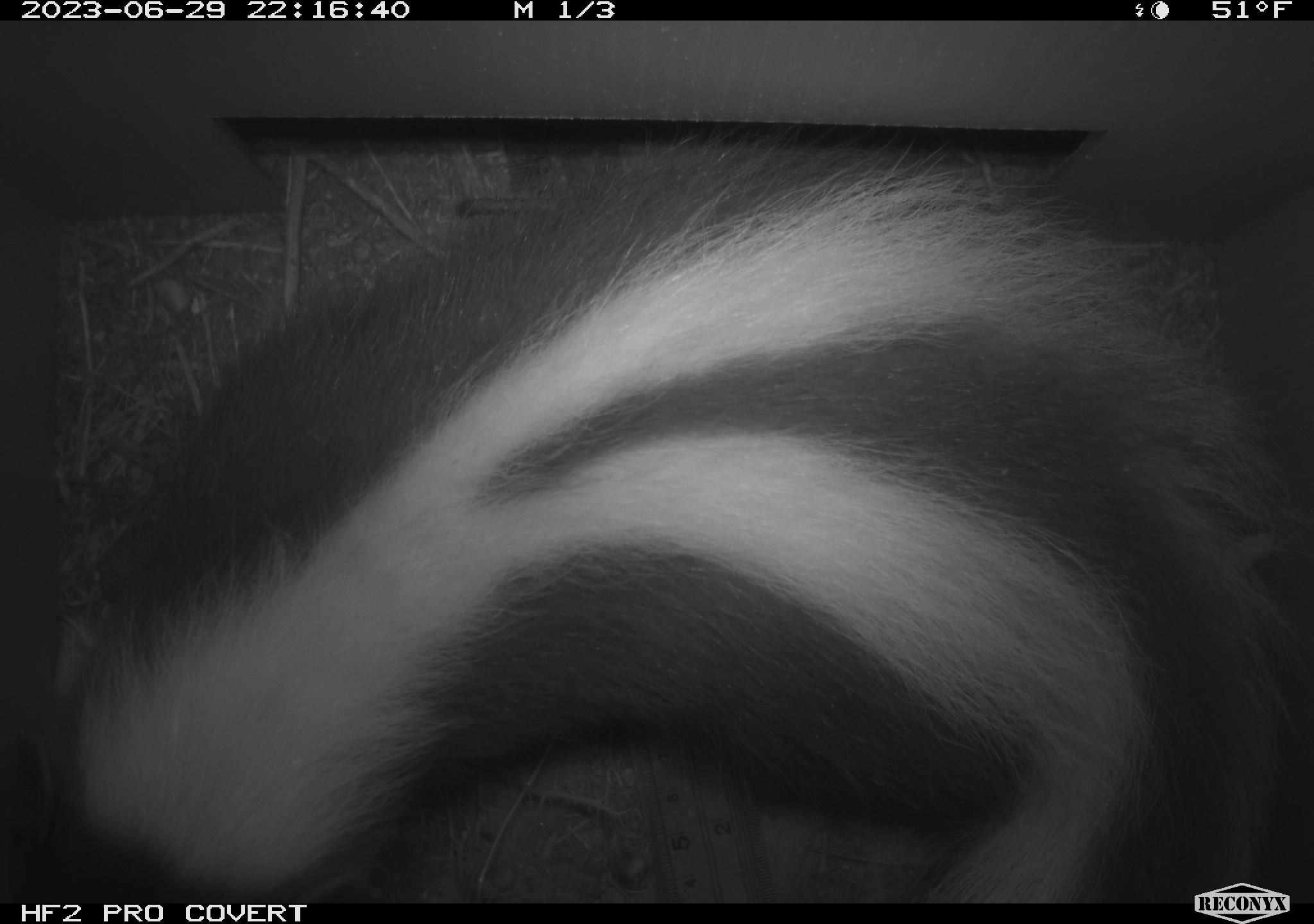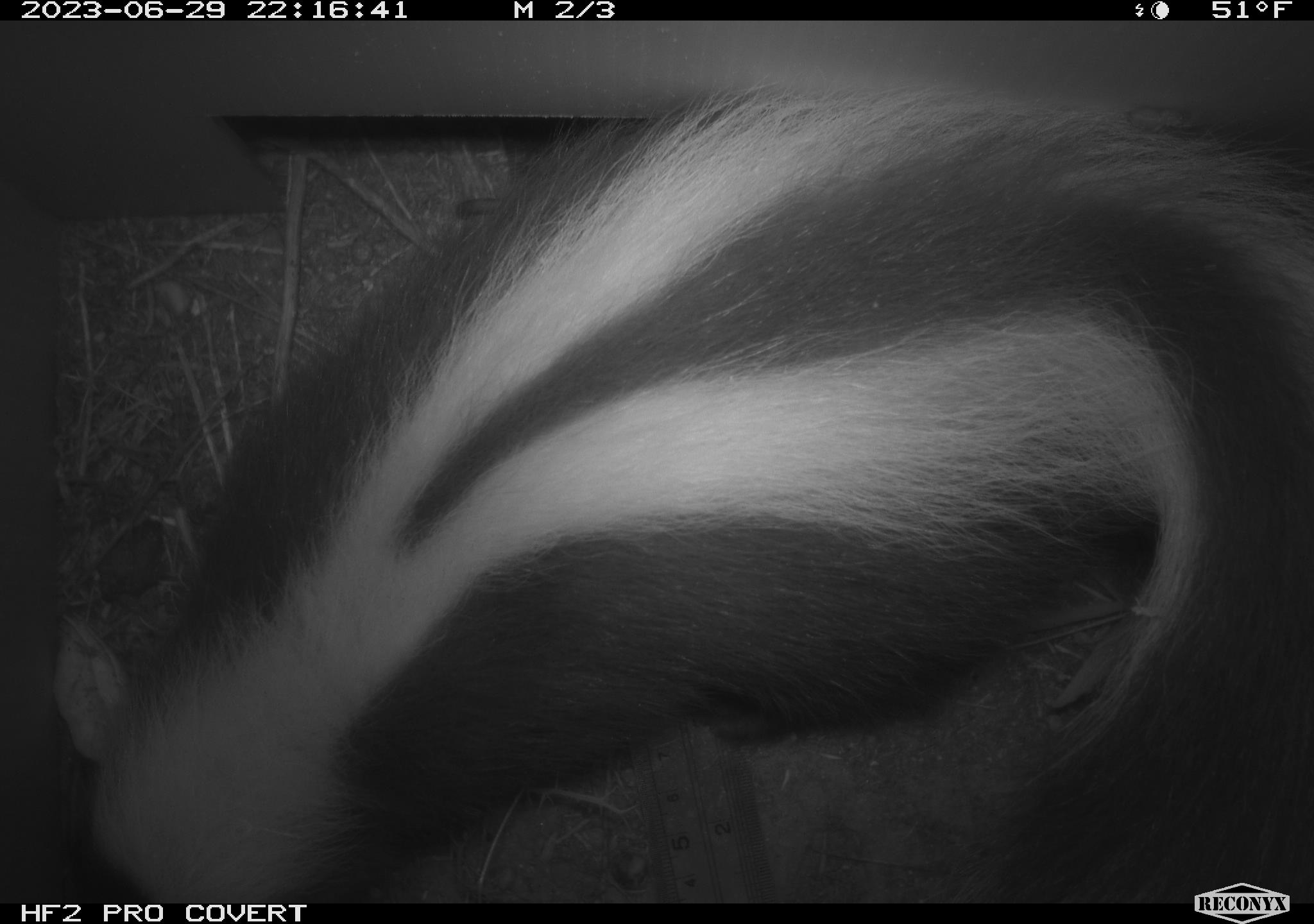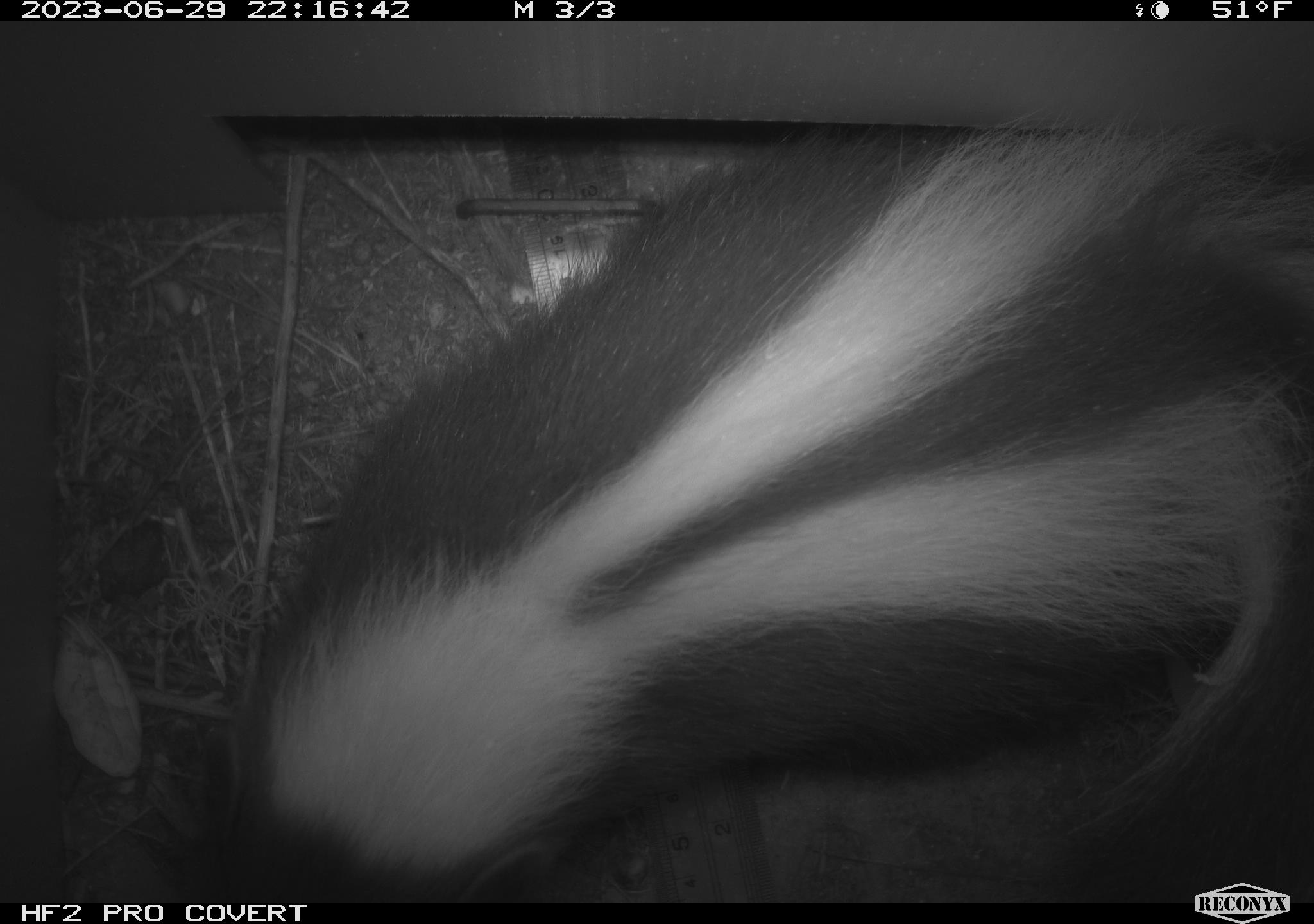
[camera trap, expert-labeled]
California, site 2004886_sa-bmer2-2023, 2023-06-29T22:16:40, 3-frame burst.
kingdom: Animalia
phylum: Chordata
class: Mammalia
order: Carnivora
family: Mephitidae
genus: Mephitis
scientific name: Mephitis mephitis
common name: striped skunk